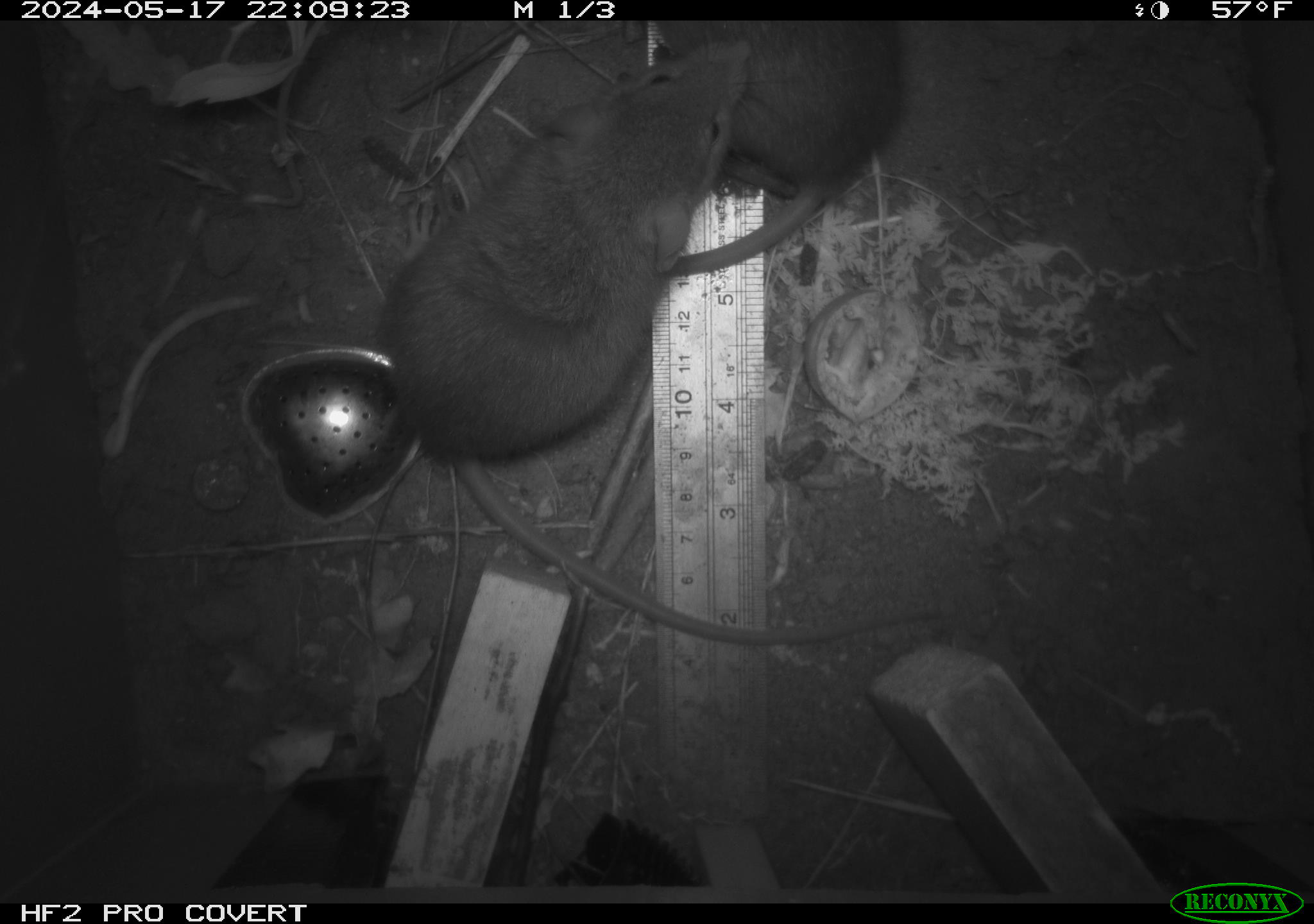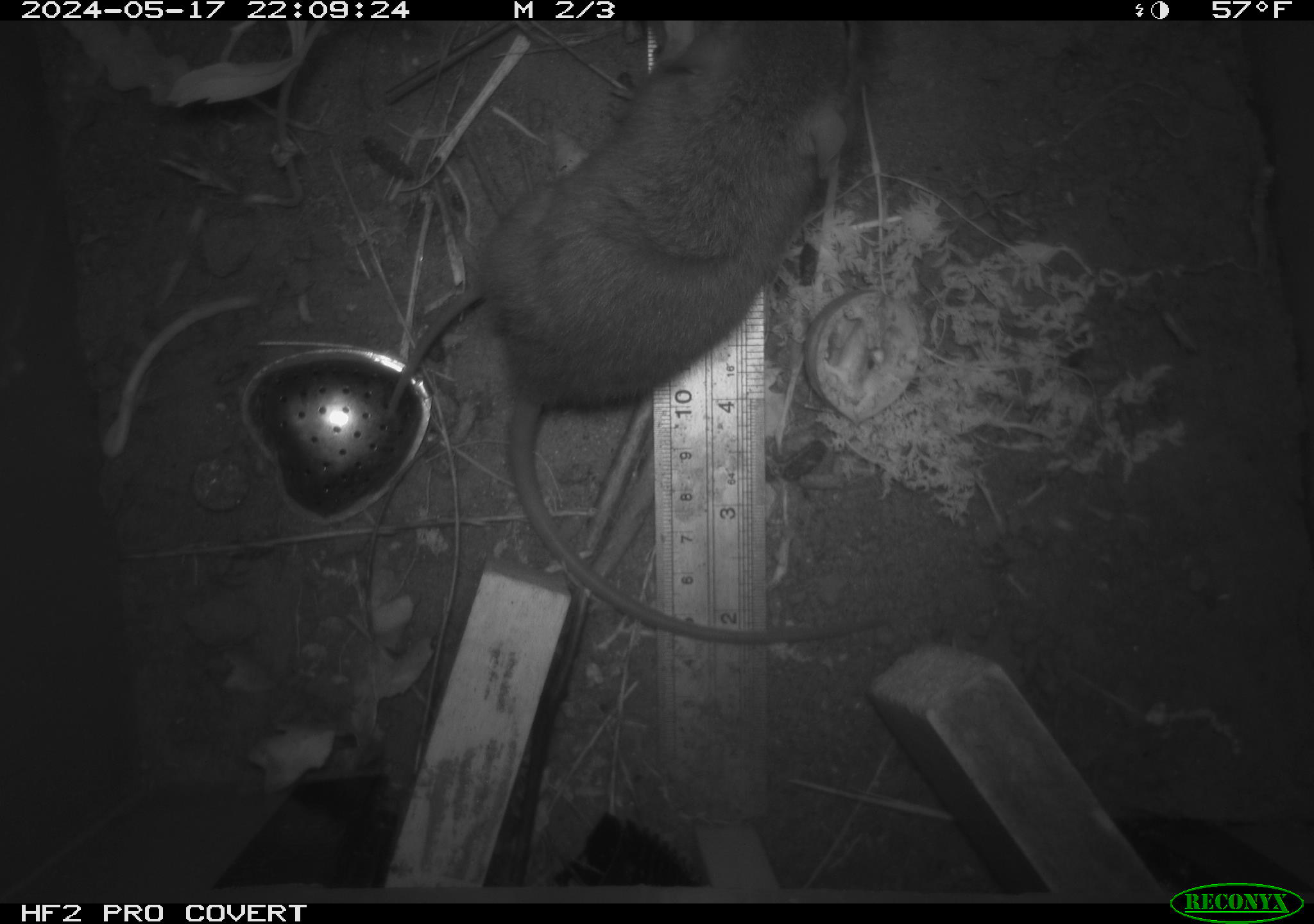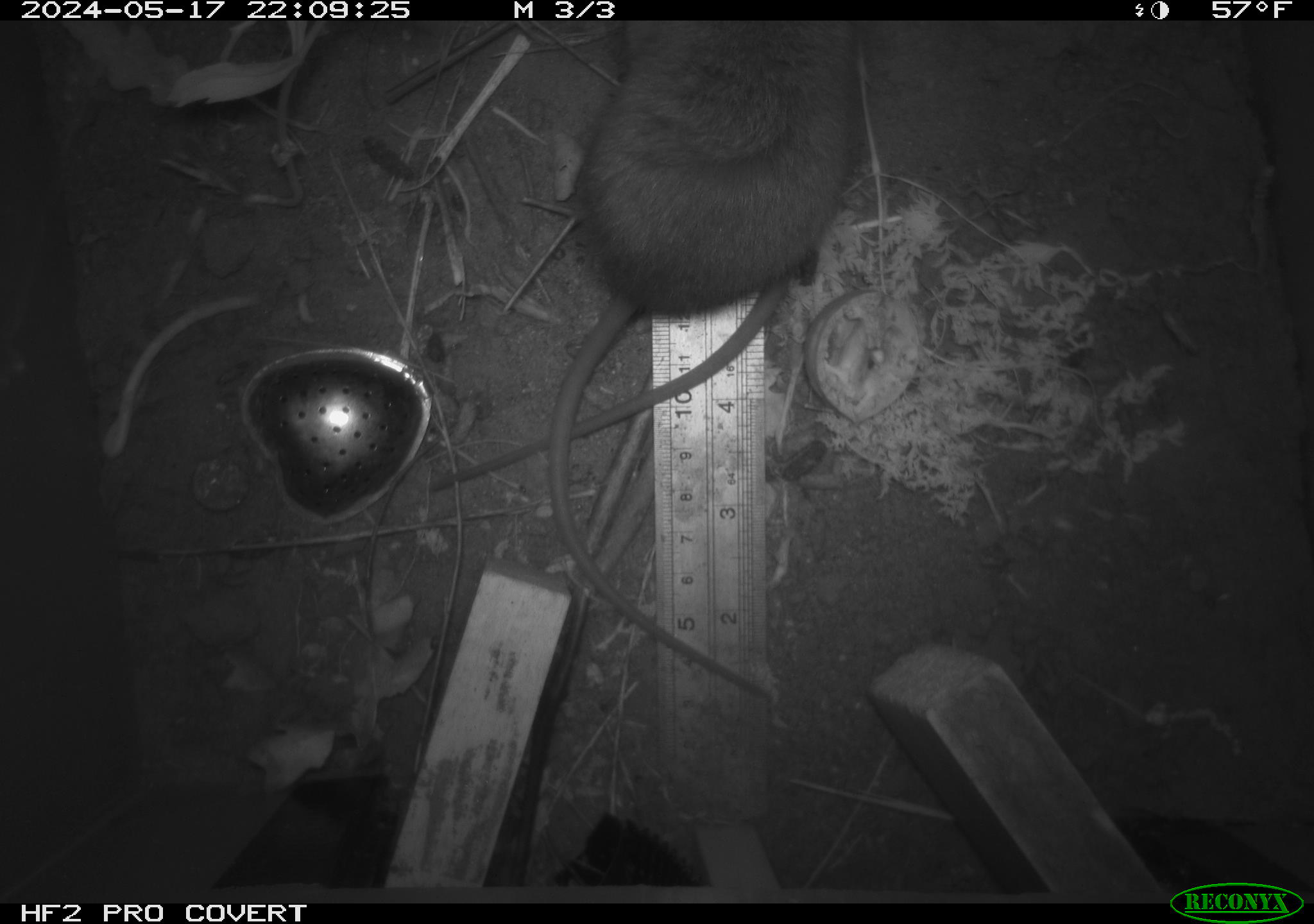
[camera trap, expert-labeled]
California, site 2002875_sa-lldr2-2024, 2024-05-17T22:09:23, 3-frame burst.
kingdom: Animalia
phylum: Chordata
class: Mammalia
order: Rodentia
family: Muridae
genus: Rattus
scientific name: Rattus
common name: rat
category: rattus species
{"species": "rattus species (rat) (Rattus)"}